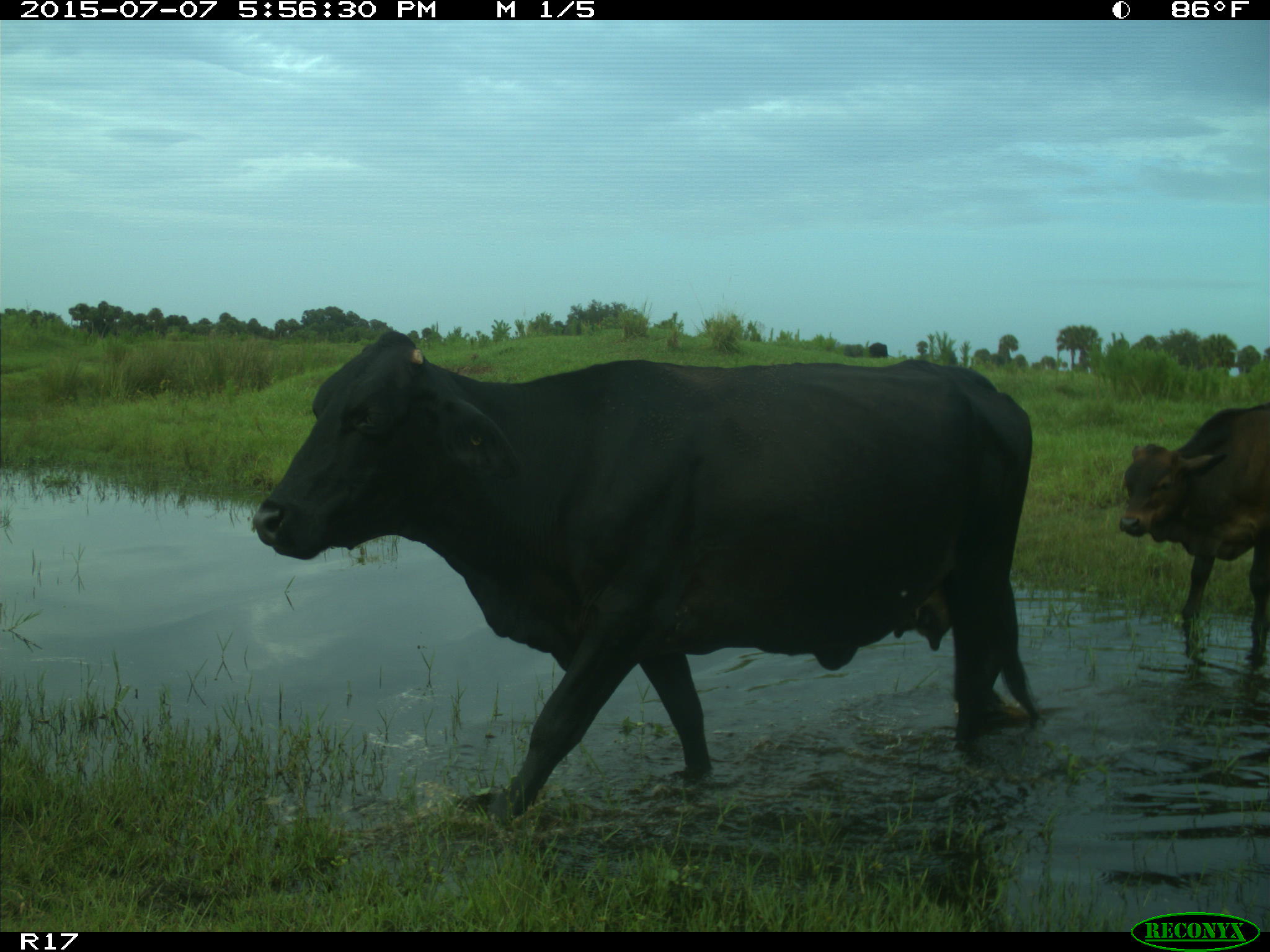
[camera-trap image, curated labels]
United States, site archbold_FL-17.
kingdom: Animalia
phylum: Chordata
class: Mammalia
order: Artiodactyla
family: Bovidae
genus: Bos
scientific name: Bos taurus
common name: domestic cow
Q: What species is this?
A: Bos taurus (domestic cow).